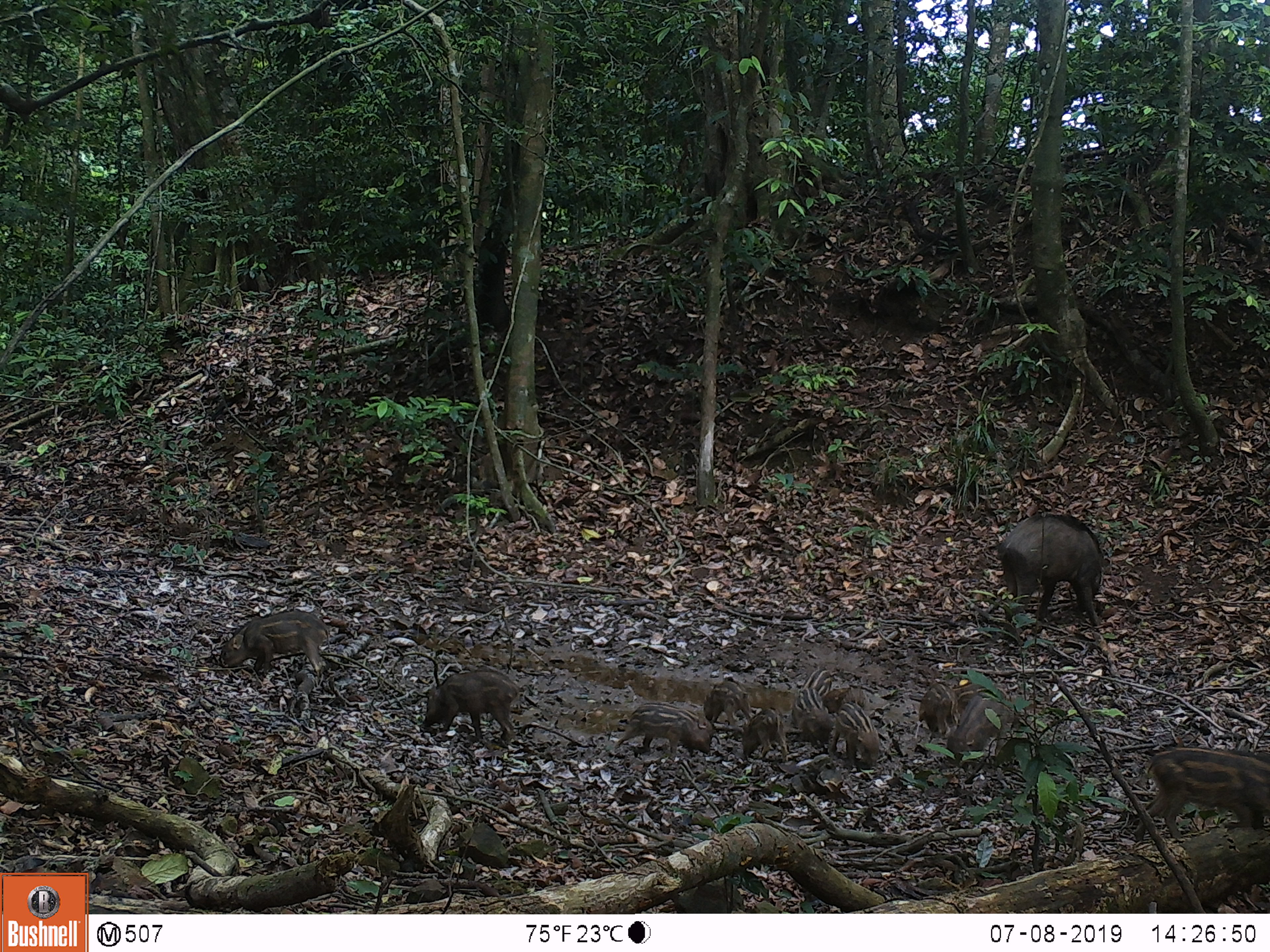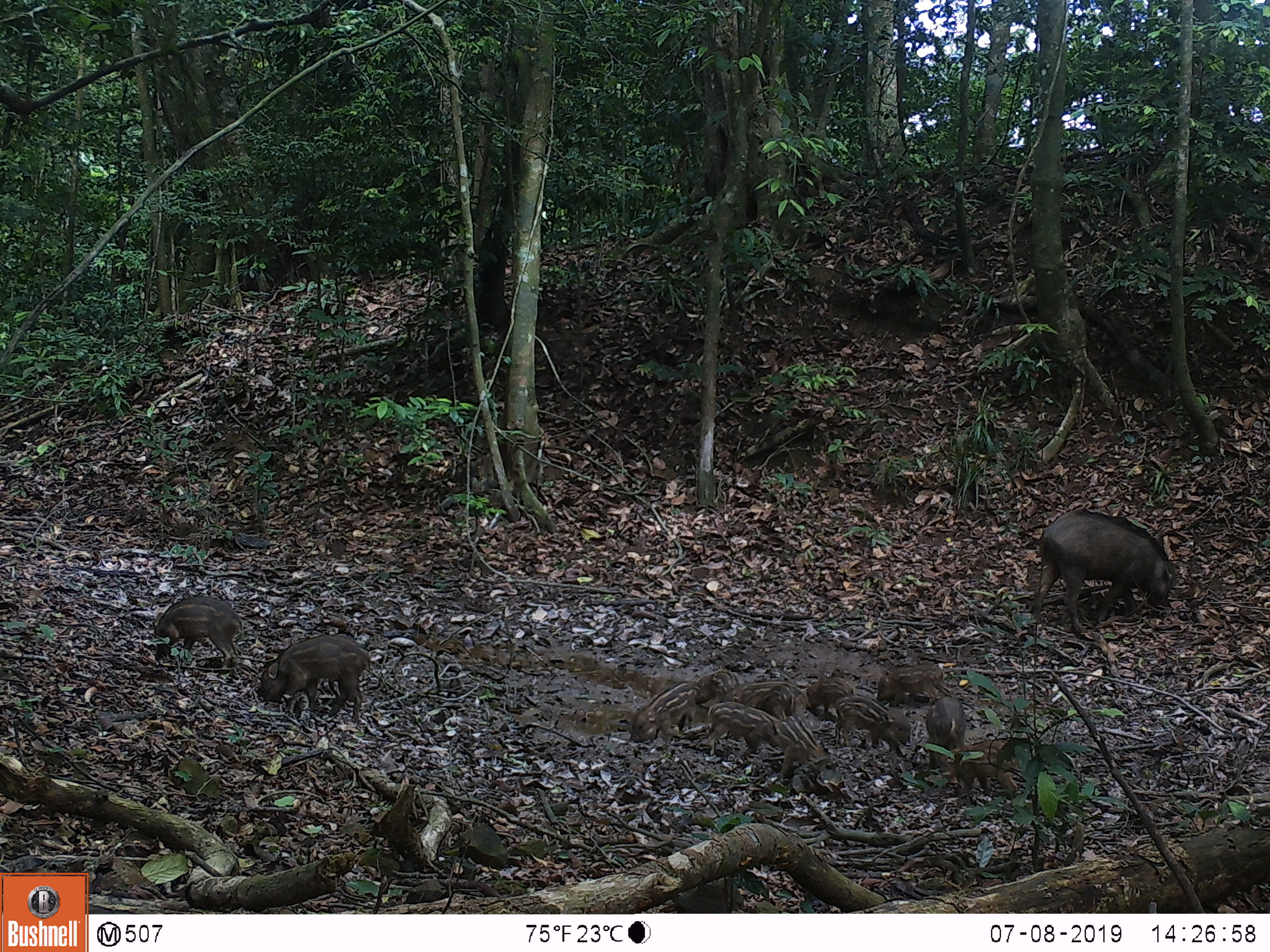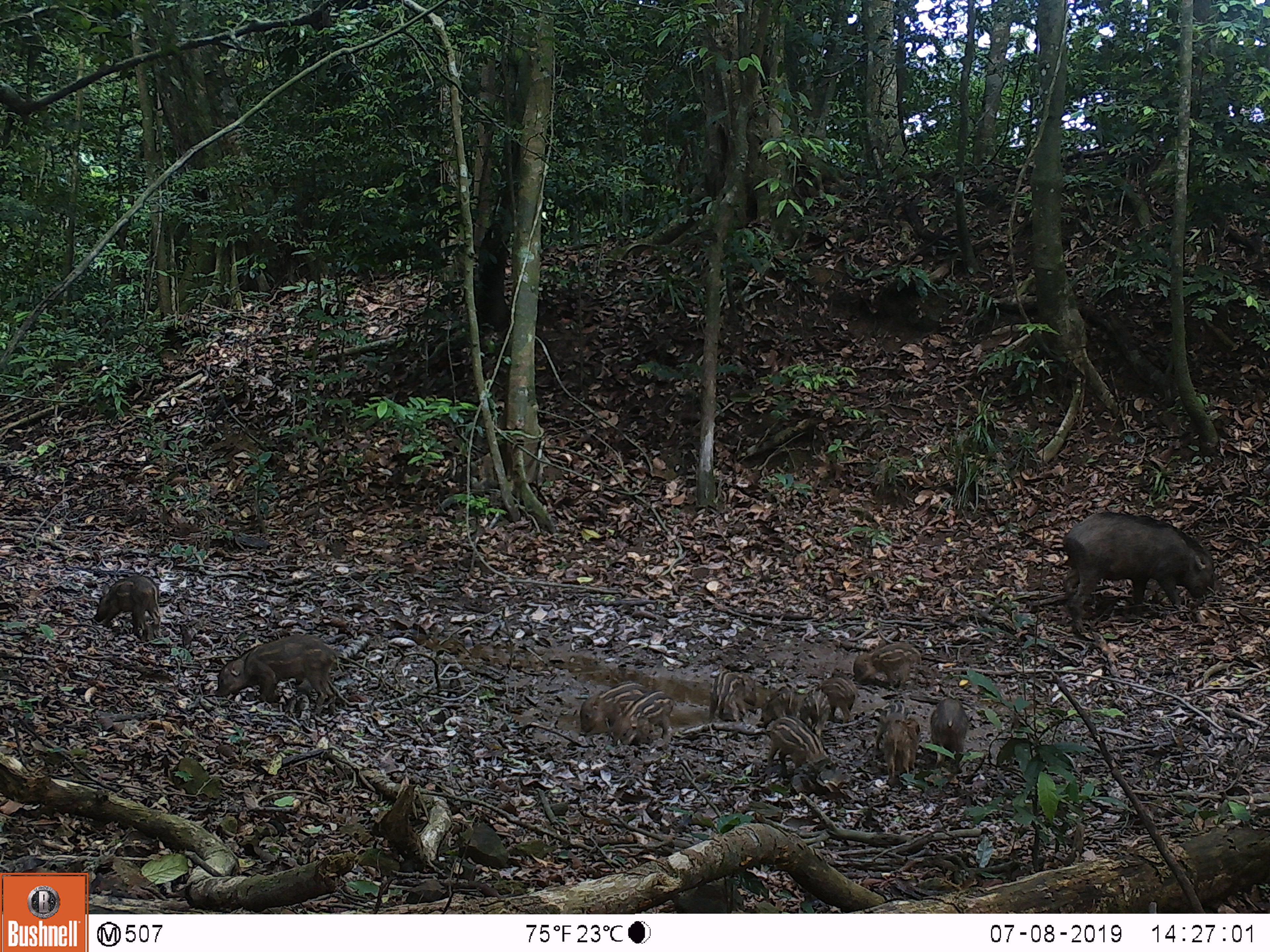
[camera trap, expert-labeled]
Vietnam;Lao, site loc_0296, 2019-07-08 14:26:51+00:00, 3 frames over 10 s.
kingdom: Animalia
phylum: Chordata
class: Mammalia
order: Artiodactyla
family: Suidae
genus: Sus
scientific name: Sus scrofa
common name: eurasian wild pig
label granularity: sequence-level